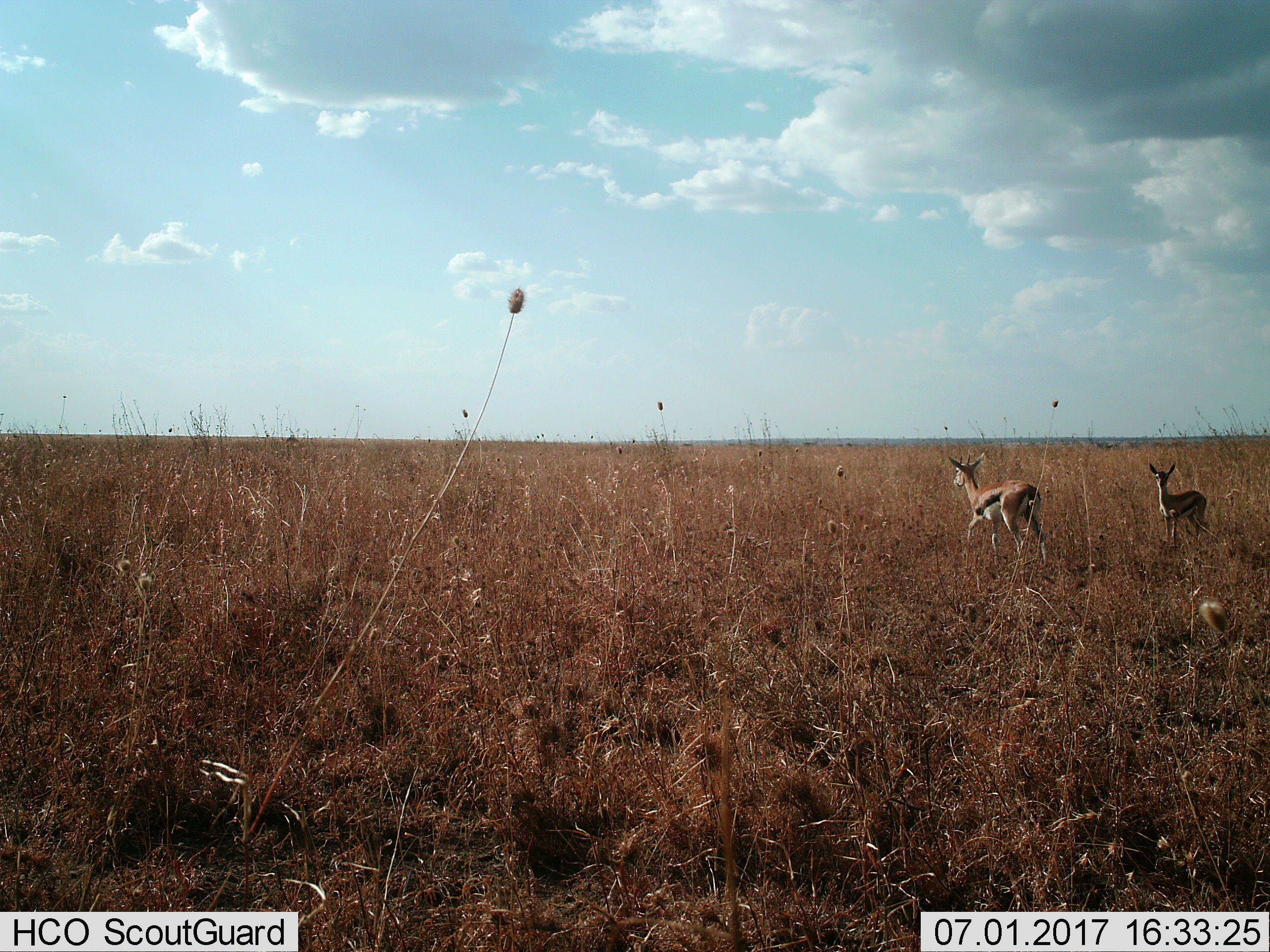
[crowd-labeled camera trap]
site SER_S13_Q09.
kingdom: Animalia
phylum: Chordata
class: Mammalia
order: Artiodactyla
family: Bovidae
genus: Eudorcas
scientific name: Eudorcas thomsonii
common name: thomson's gazelle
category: gazellethomsons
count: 2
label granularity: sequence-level